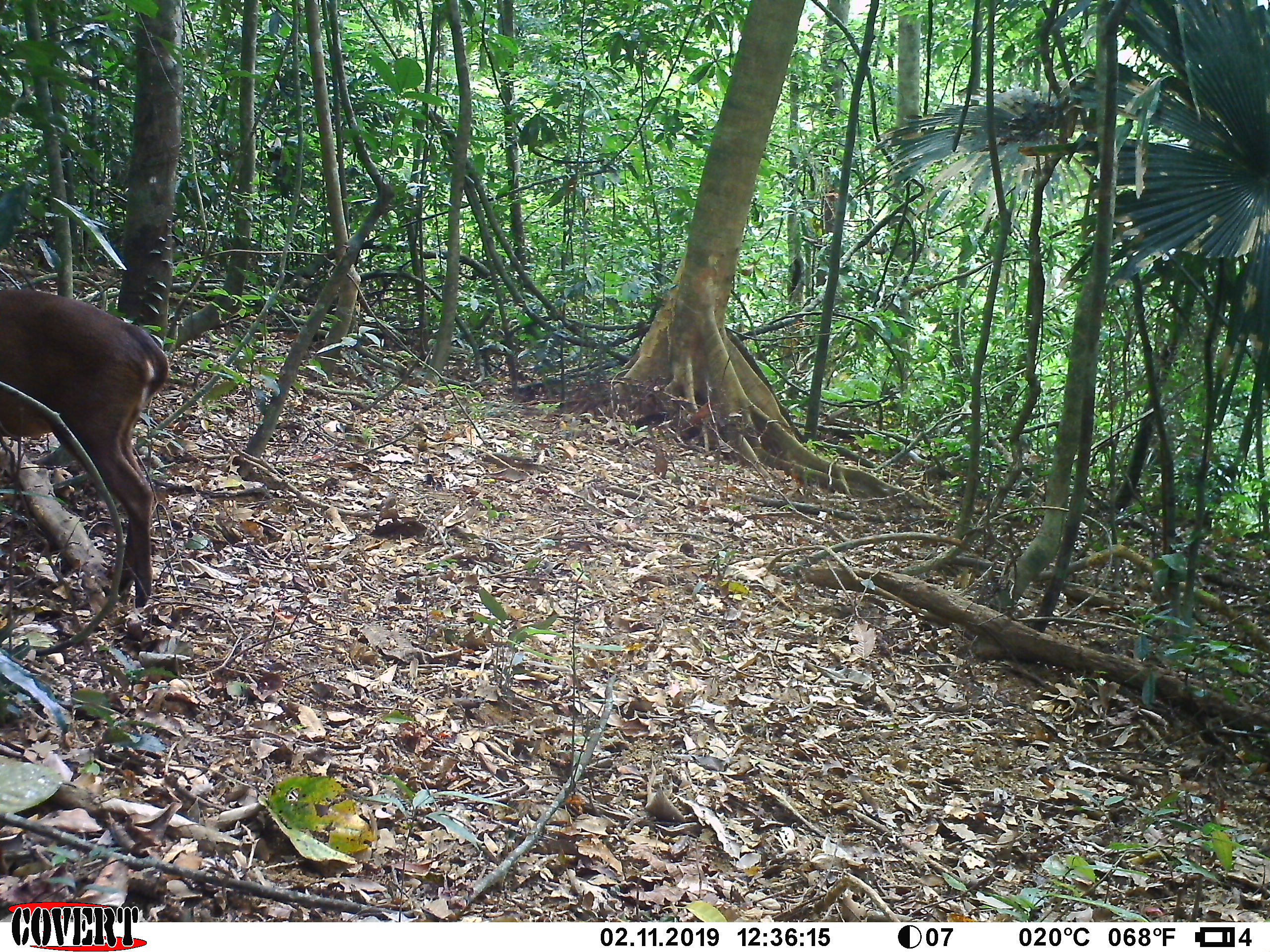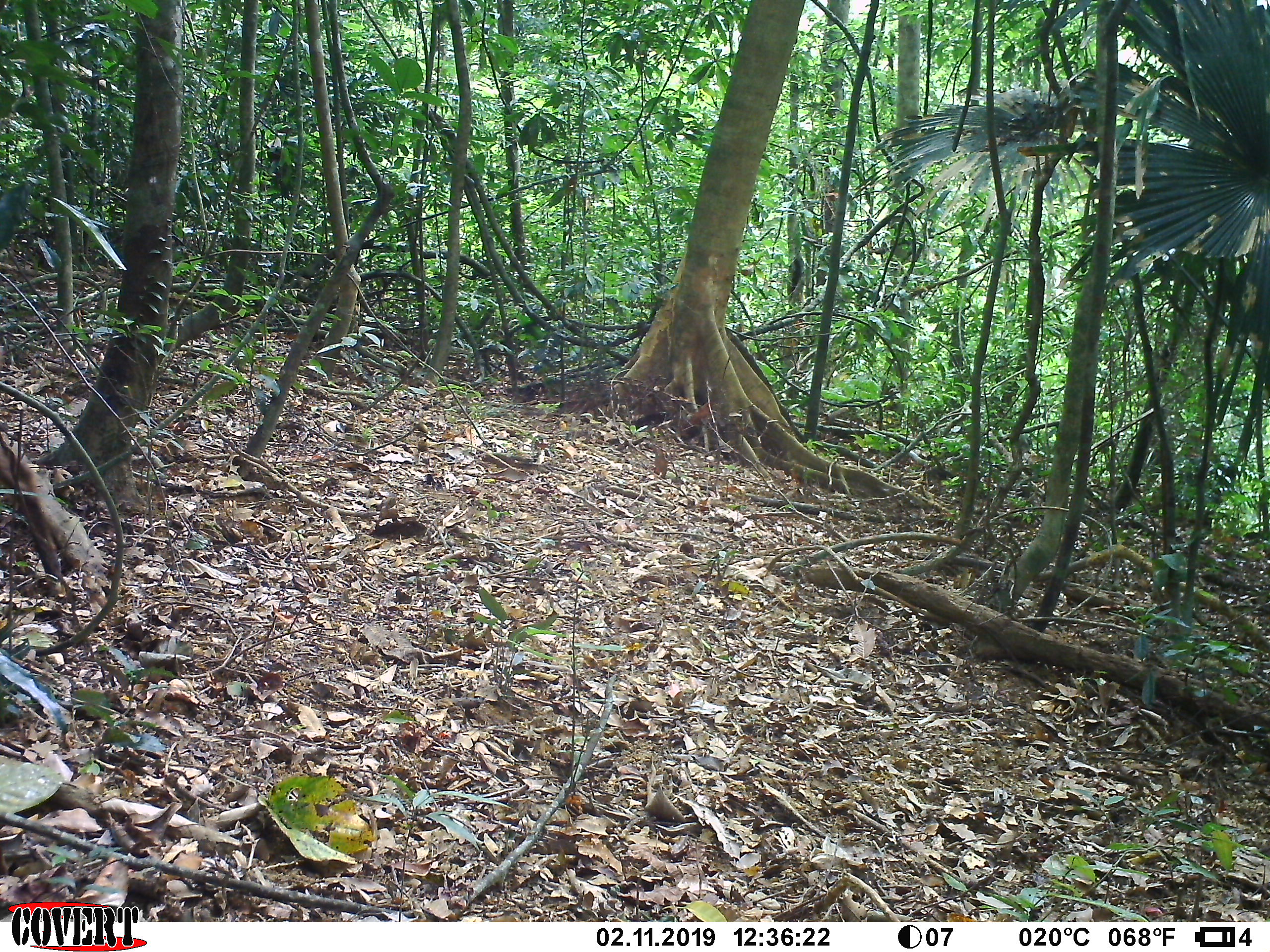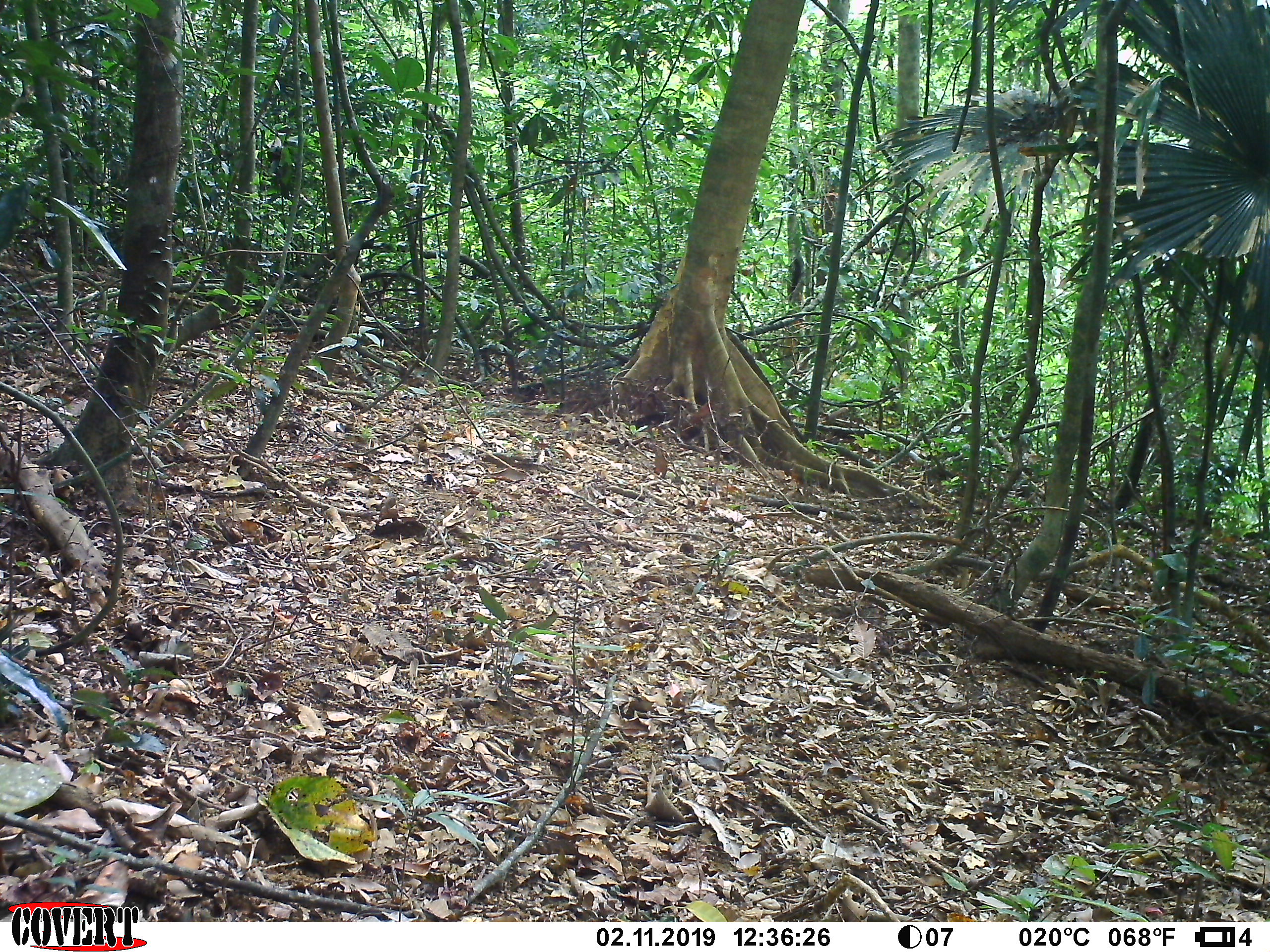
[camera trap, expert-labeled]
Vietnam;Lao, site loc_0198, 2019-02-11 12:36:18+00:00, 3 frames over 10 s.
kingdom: Animalia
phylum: Chordata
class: Mammalia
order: Artiodactyla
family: Cervidae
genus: Muntiacus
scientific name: Muntiacus vuquangensis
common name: large-antlered muntjac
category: large antlered muntjac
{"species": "large antlered muntjac (large-antlered muntjac) (Muntiacus vuquangensis)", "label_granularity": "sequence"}